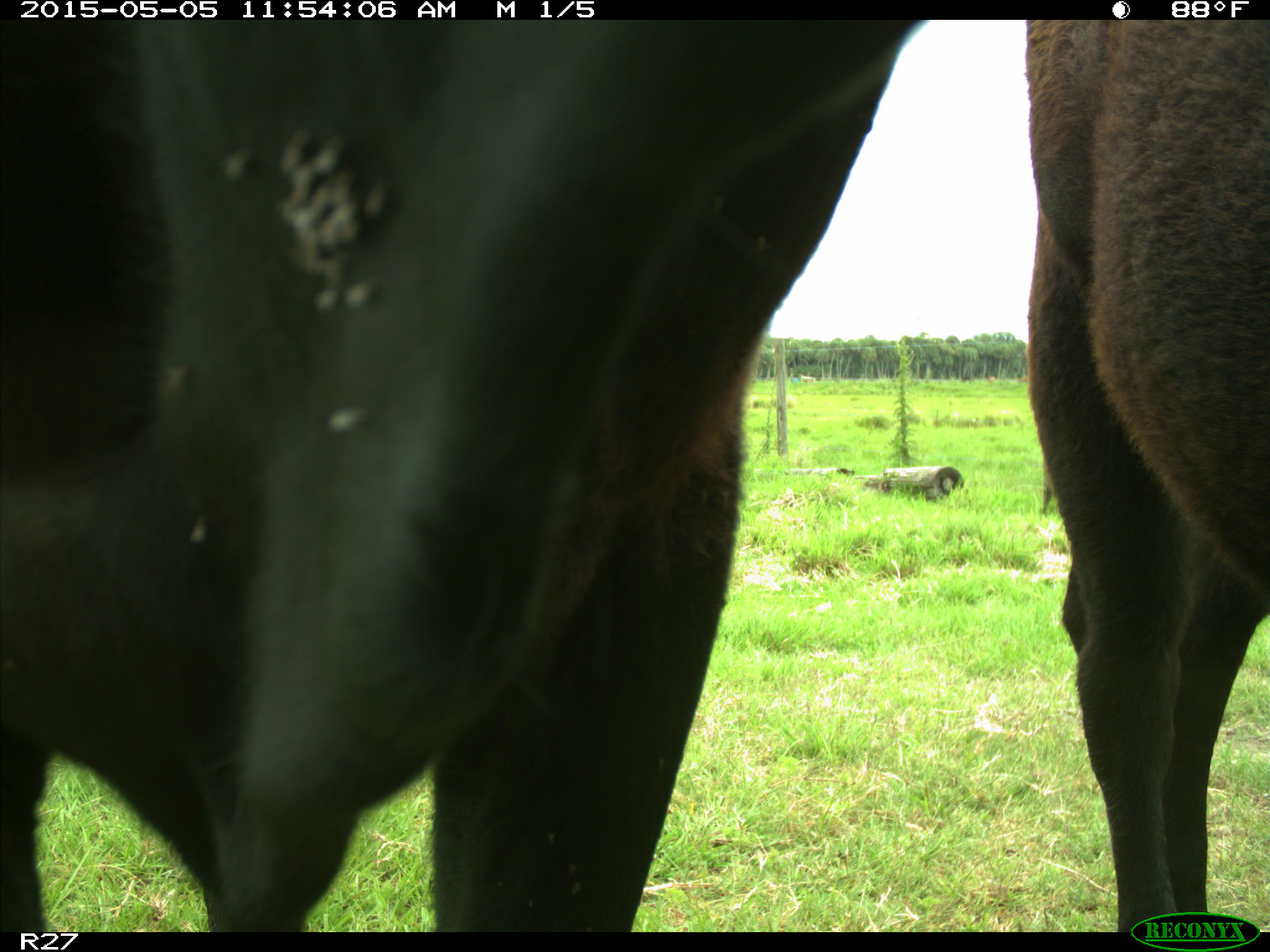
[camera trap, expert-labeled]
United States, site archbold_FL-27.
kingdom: Animalia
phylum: Chordata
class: Mammalia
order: Artiodactyla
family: Bovidae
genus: Bos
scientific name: Bos taurus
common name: domestic cow